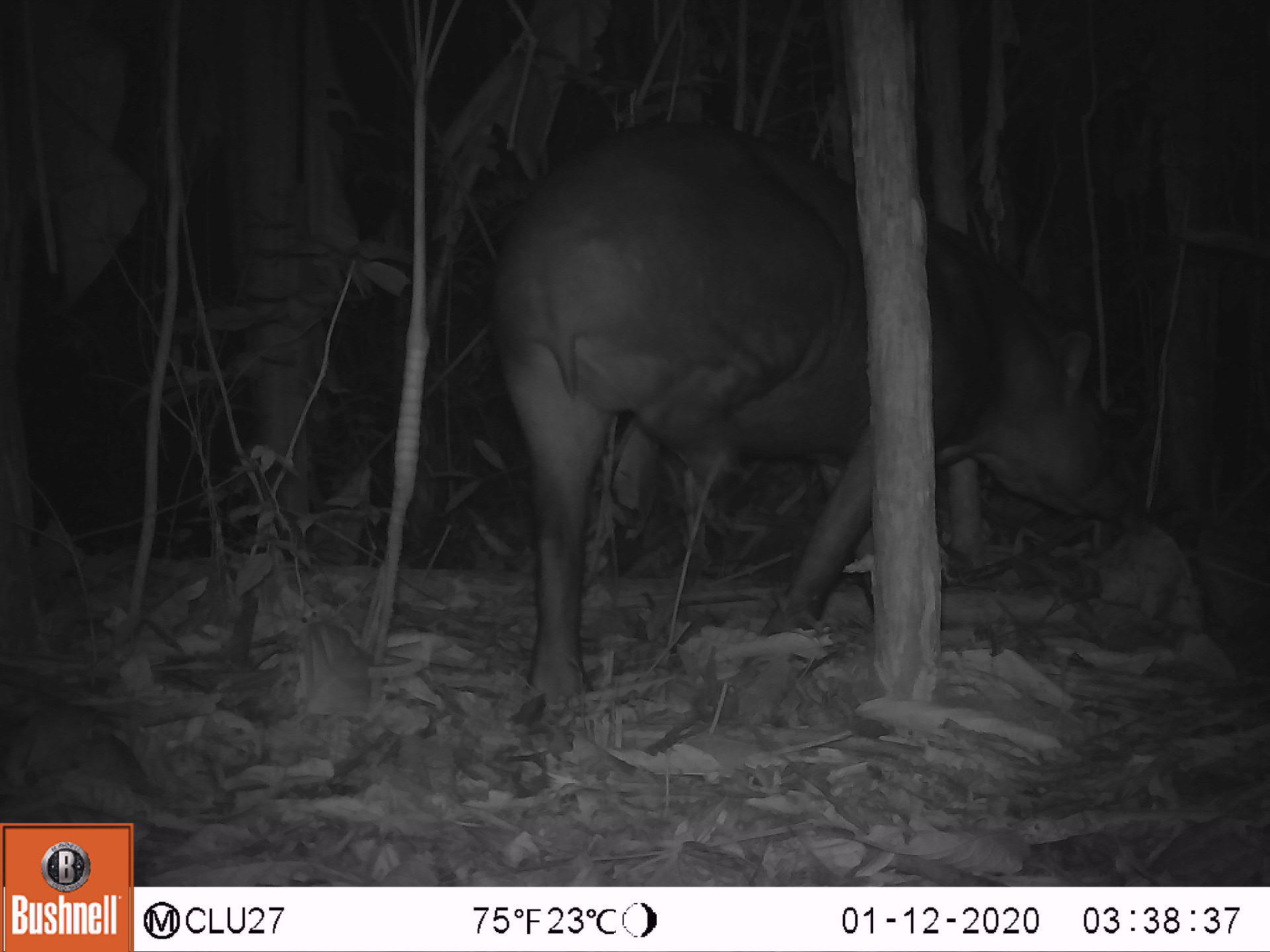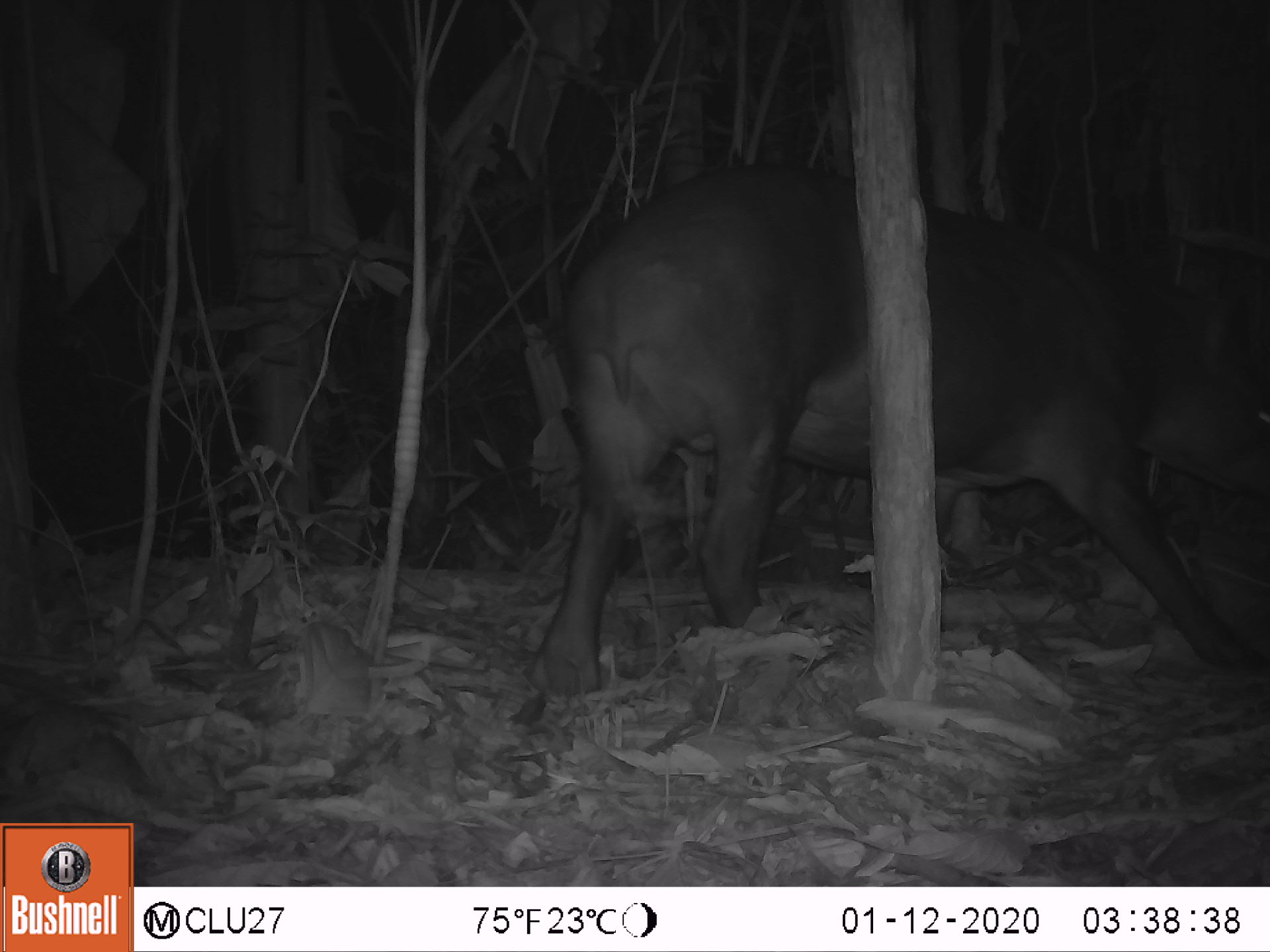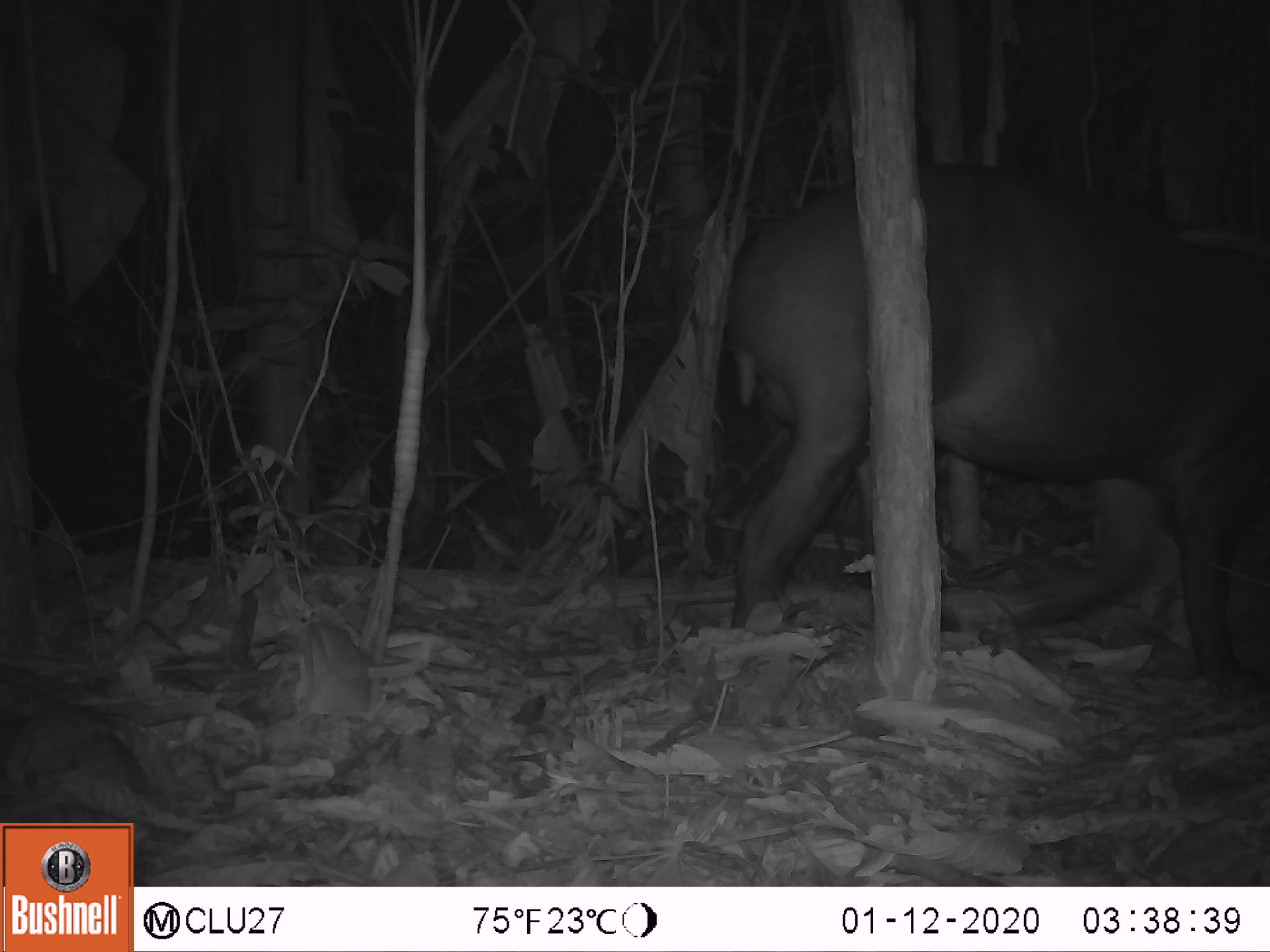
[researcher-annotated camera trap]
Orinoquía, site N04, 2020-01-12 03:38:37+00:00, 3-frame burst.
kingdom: Animalia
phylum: Chordata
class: Mammalia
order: Perissodactyla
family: Tapiridae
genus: Tapirus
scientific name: Tapirus terrestris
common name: lowland tapir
Lowland tapir (Tapirus terrestris).